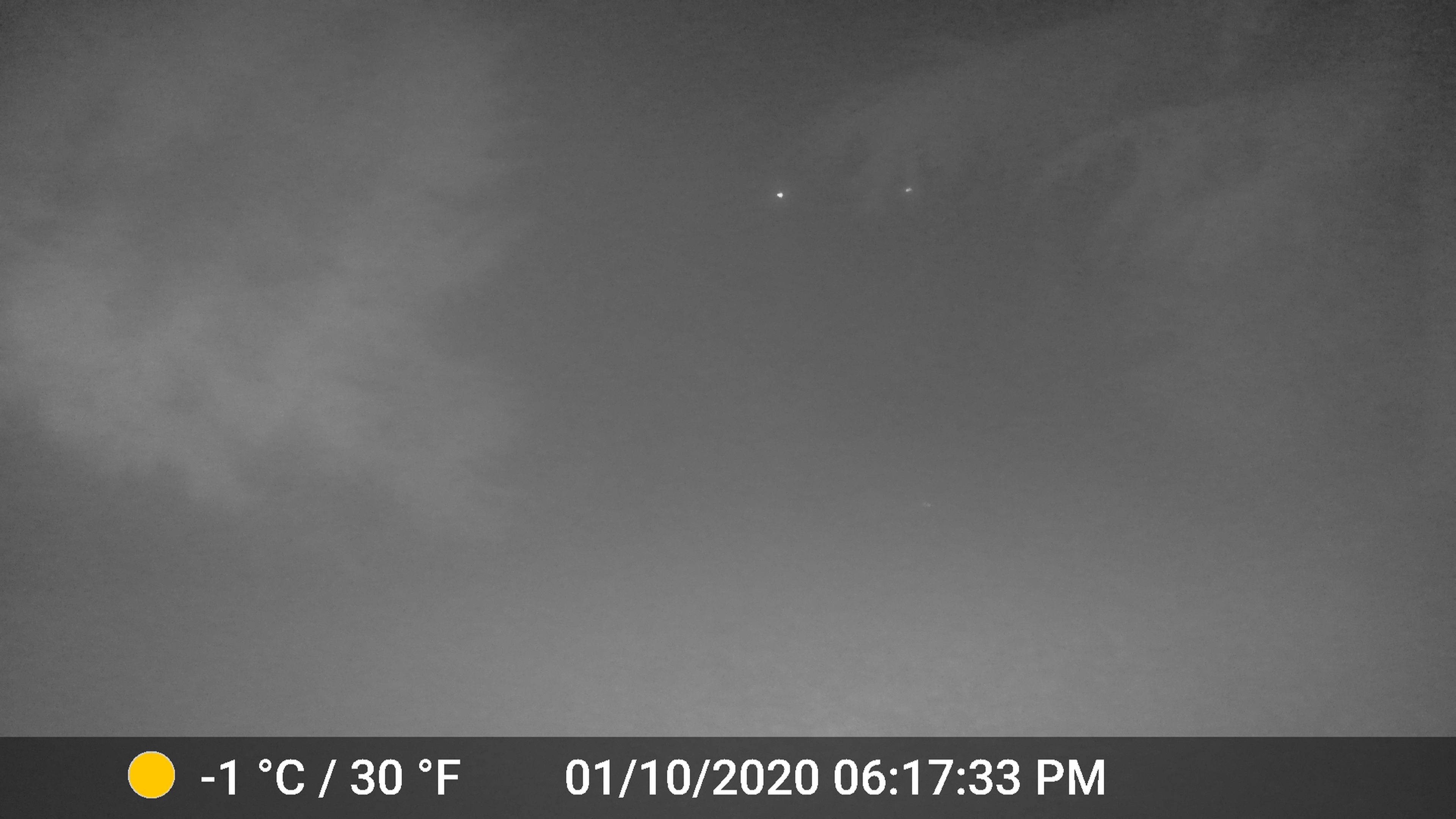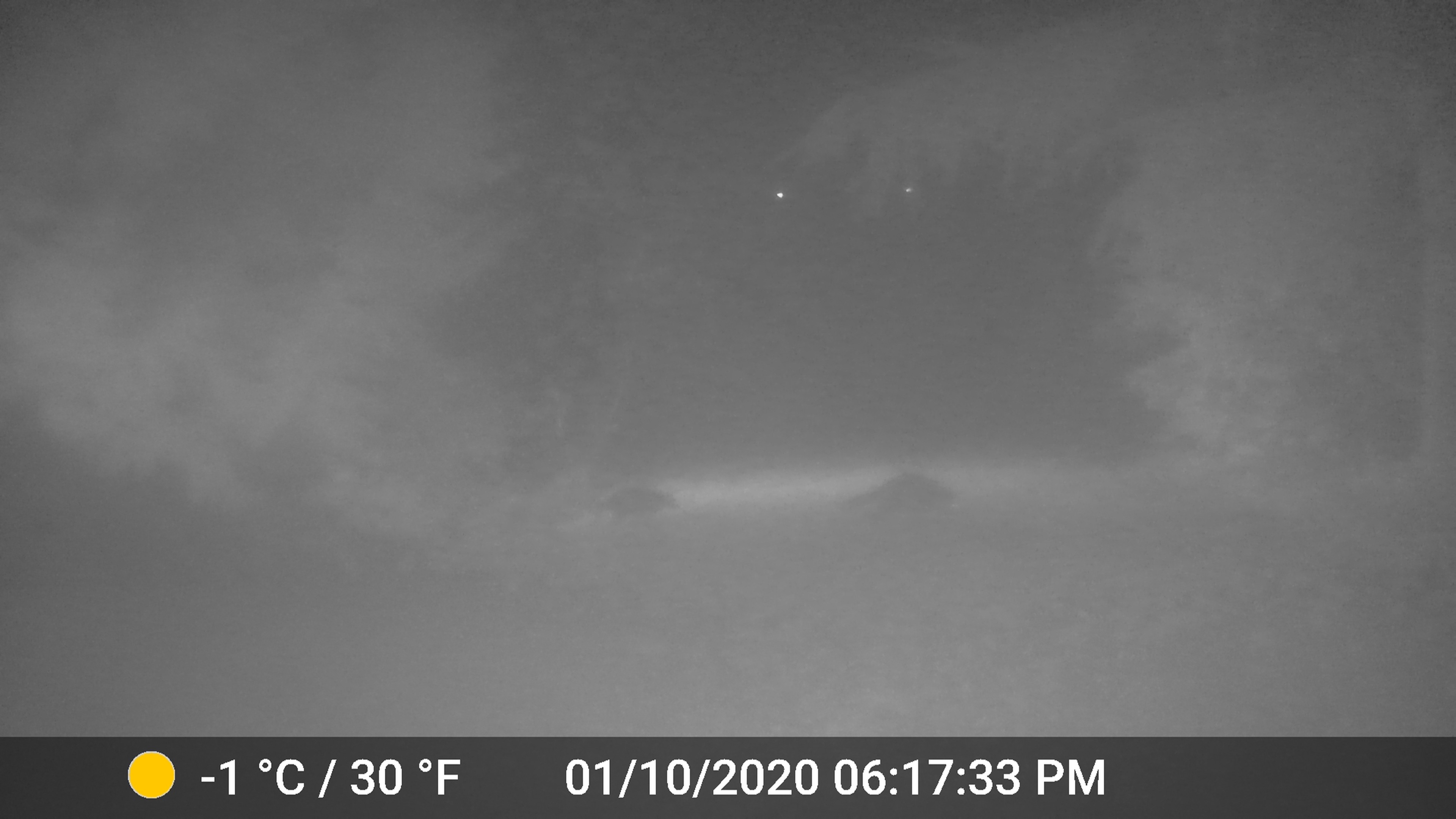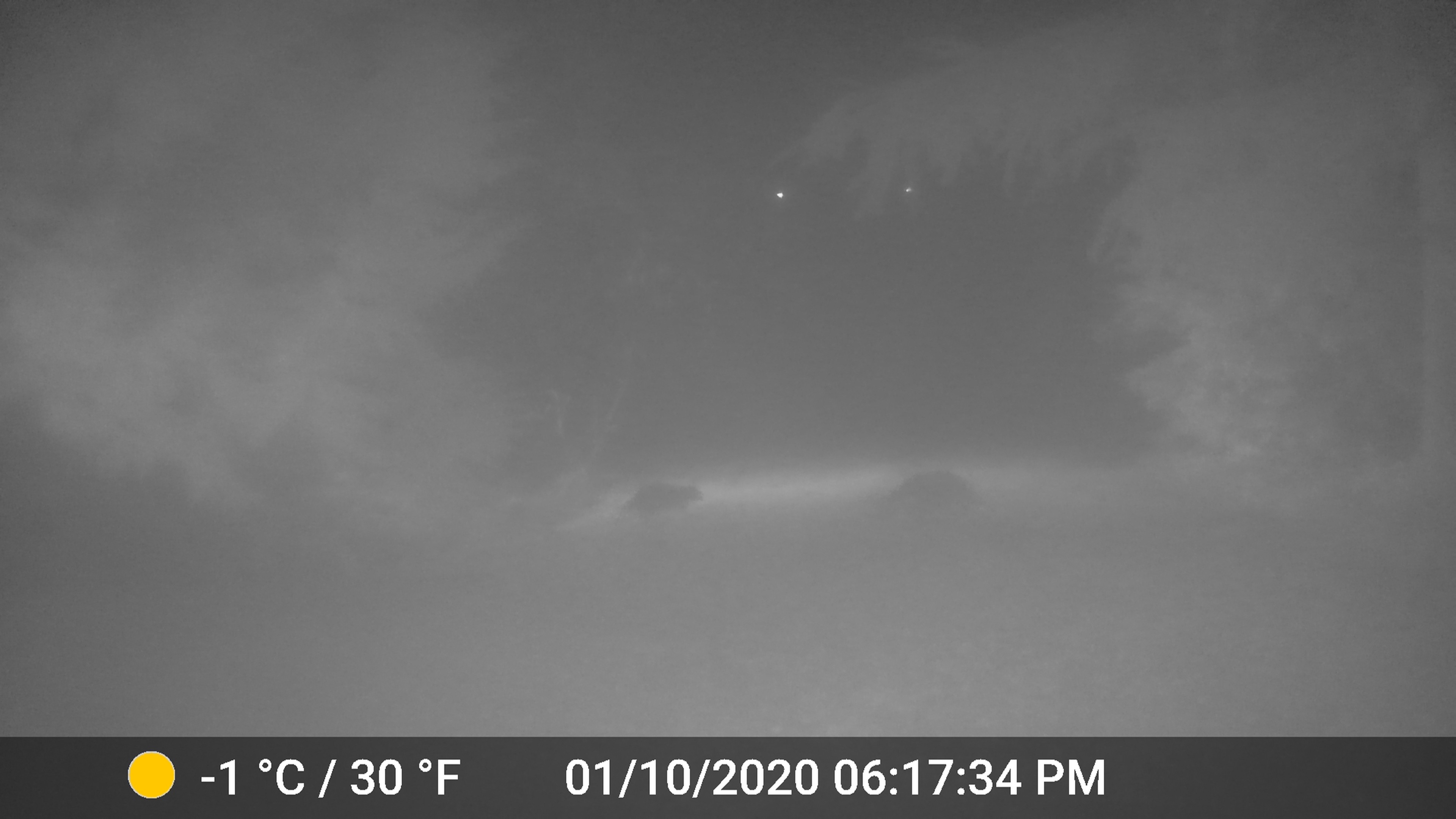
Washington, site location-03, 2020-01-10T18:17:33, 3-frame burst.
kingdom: Animalia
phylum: Chordata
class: Mammalia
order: Carnivora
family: Procyonidae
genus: Procyon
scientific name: Procyon lotor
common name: common raccoon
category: raccoon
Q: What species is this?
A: Raccoon (common raccoon) (Procyon lotor).